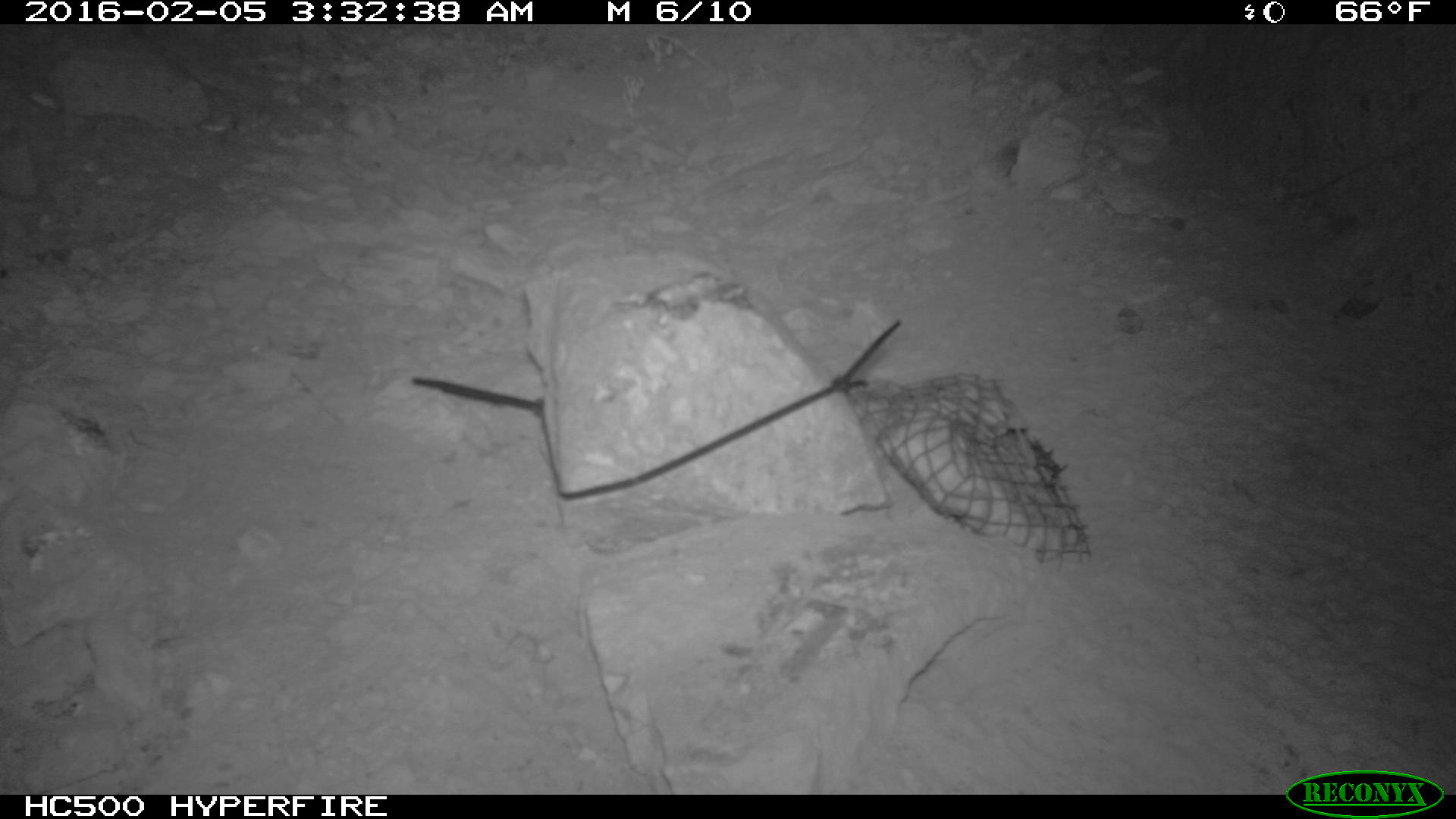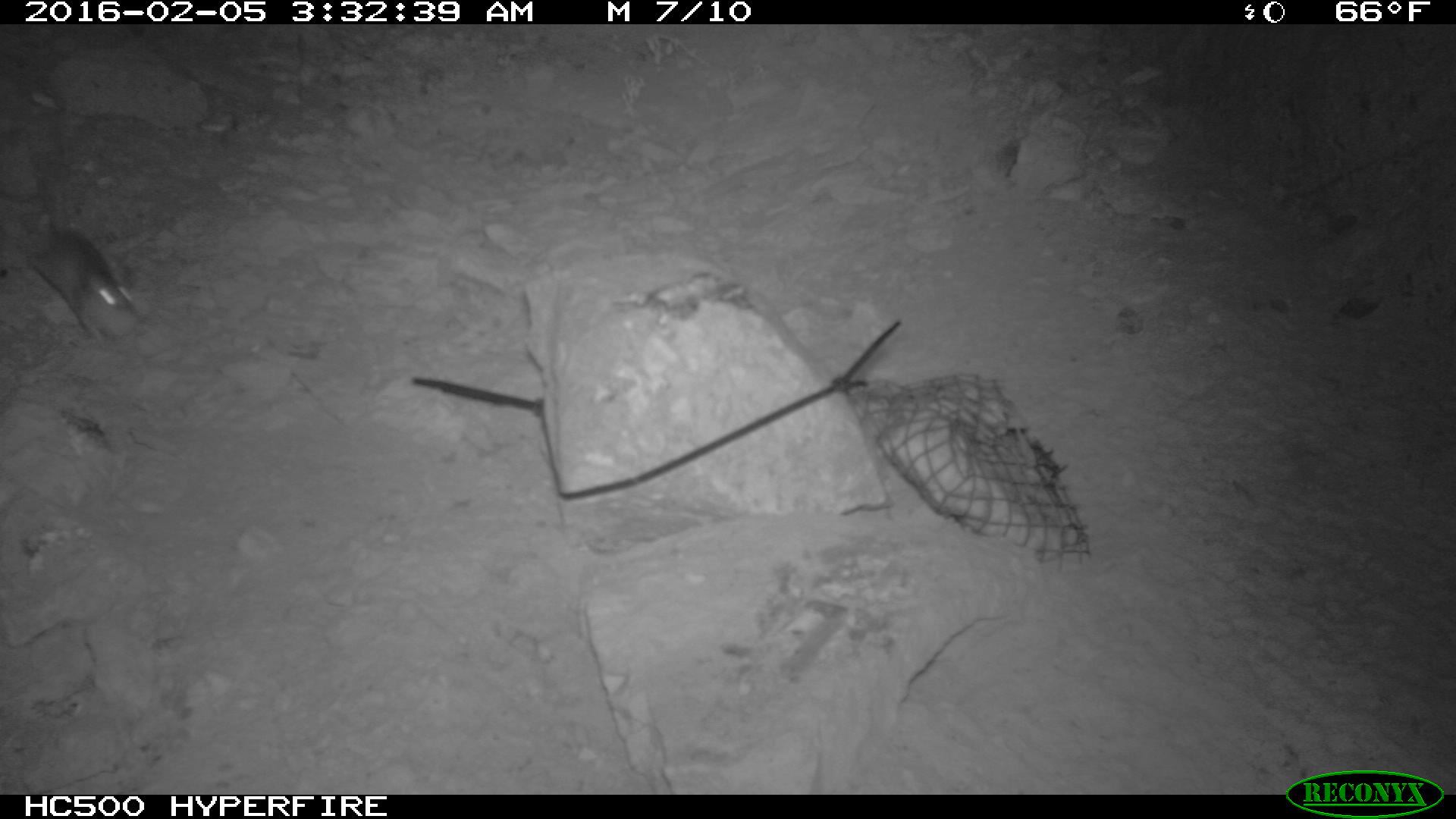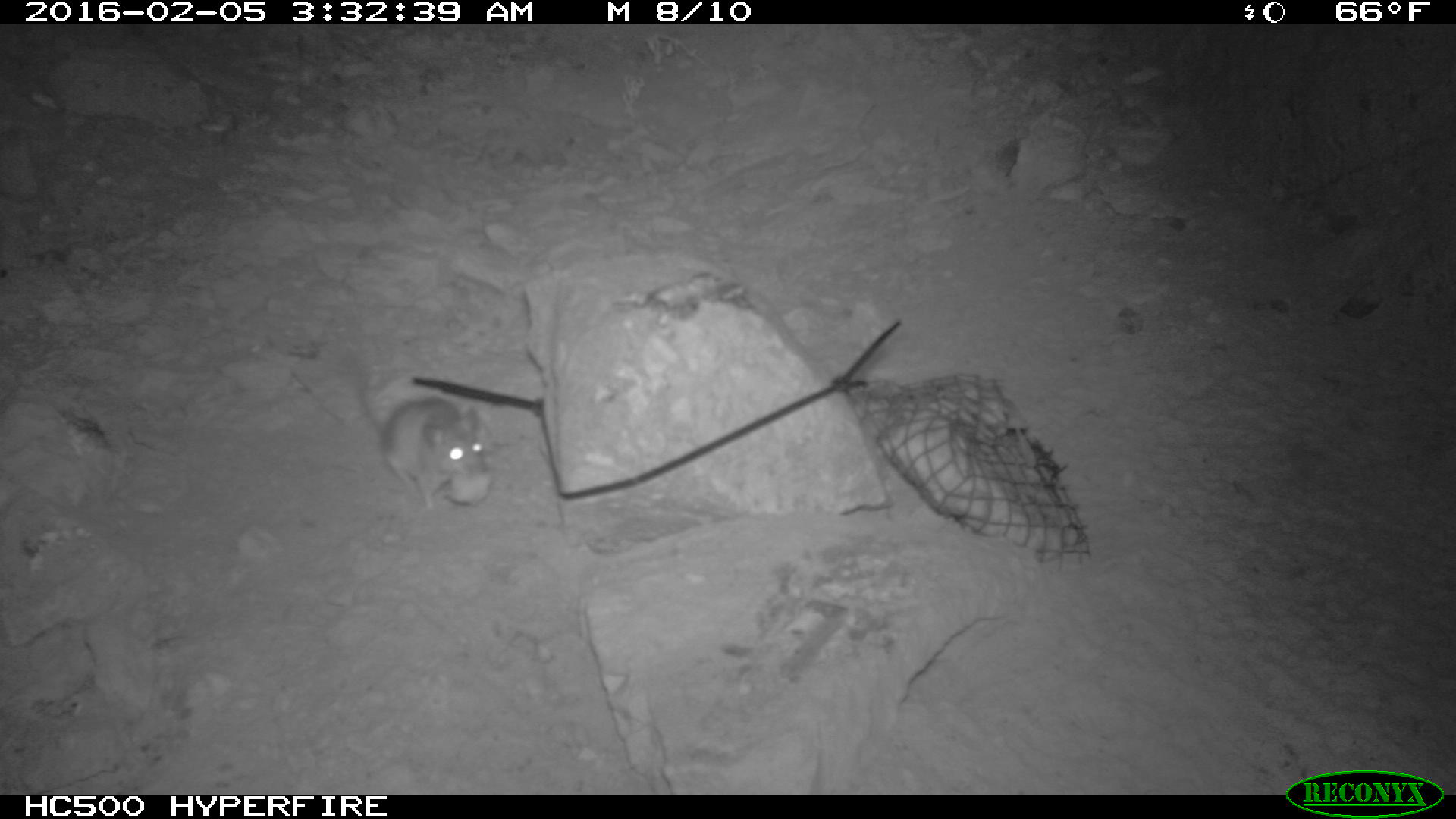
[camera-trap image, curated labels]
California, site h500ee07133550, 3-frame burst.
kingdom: Animalia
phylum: Chordata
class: Mammalia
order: Rodentia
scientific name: Rodentia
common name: rodent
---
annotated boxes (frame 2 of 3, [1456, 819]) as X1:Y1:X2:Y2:
rodent: 24:129:146:344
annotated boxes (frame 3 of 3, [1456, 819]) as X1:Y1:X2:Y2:
rodent: 353:364:491:510